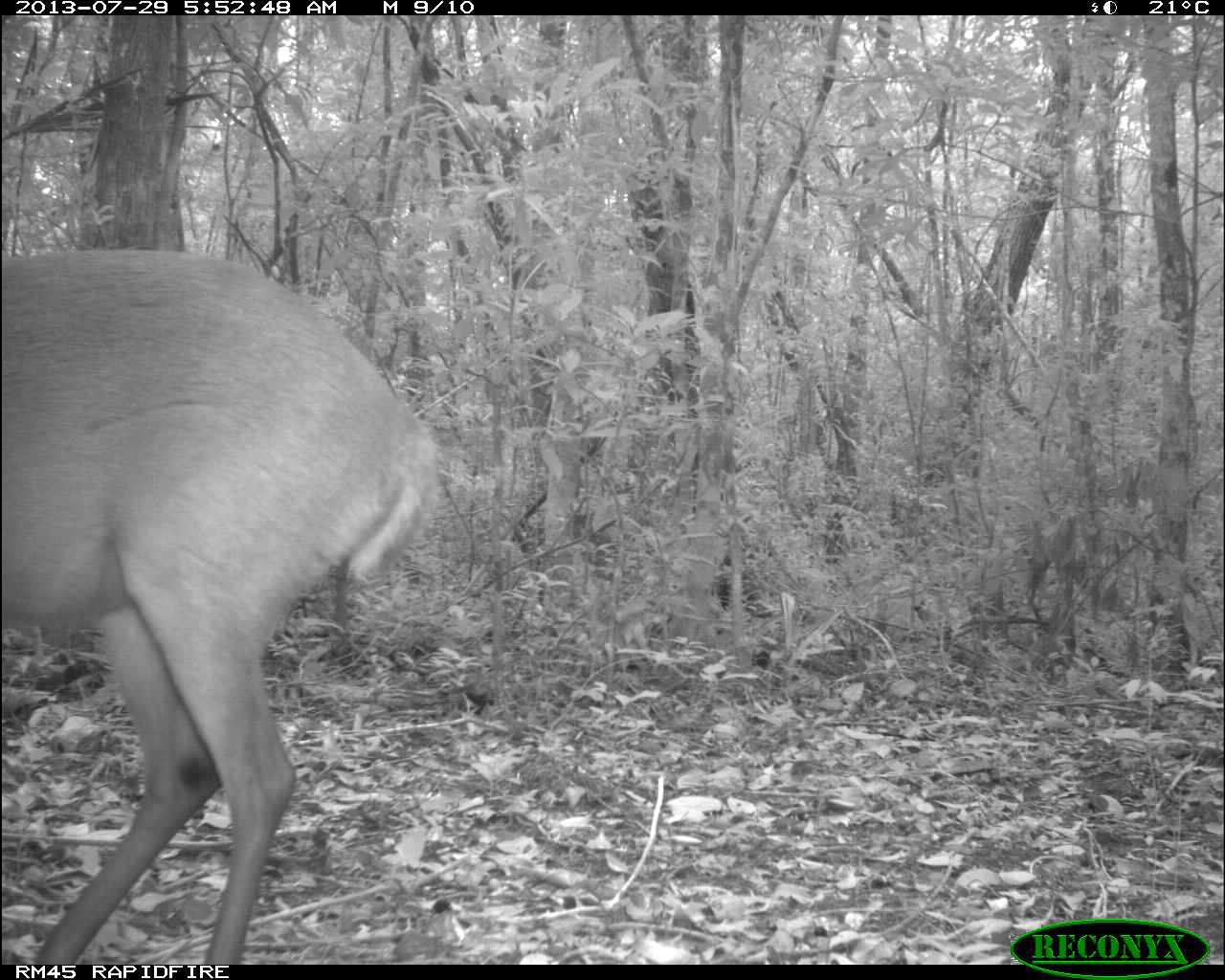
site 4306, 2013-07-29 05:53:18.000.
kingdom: Animalia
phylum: Chordata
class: Mammalia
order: Artiodactyla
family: Cervidae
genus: Mazama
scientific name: Mazama temama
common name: central american red brocket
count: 1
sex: male